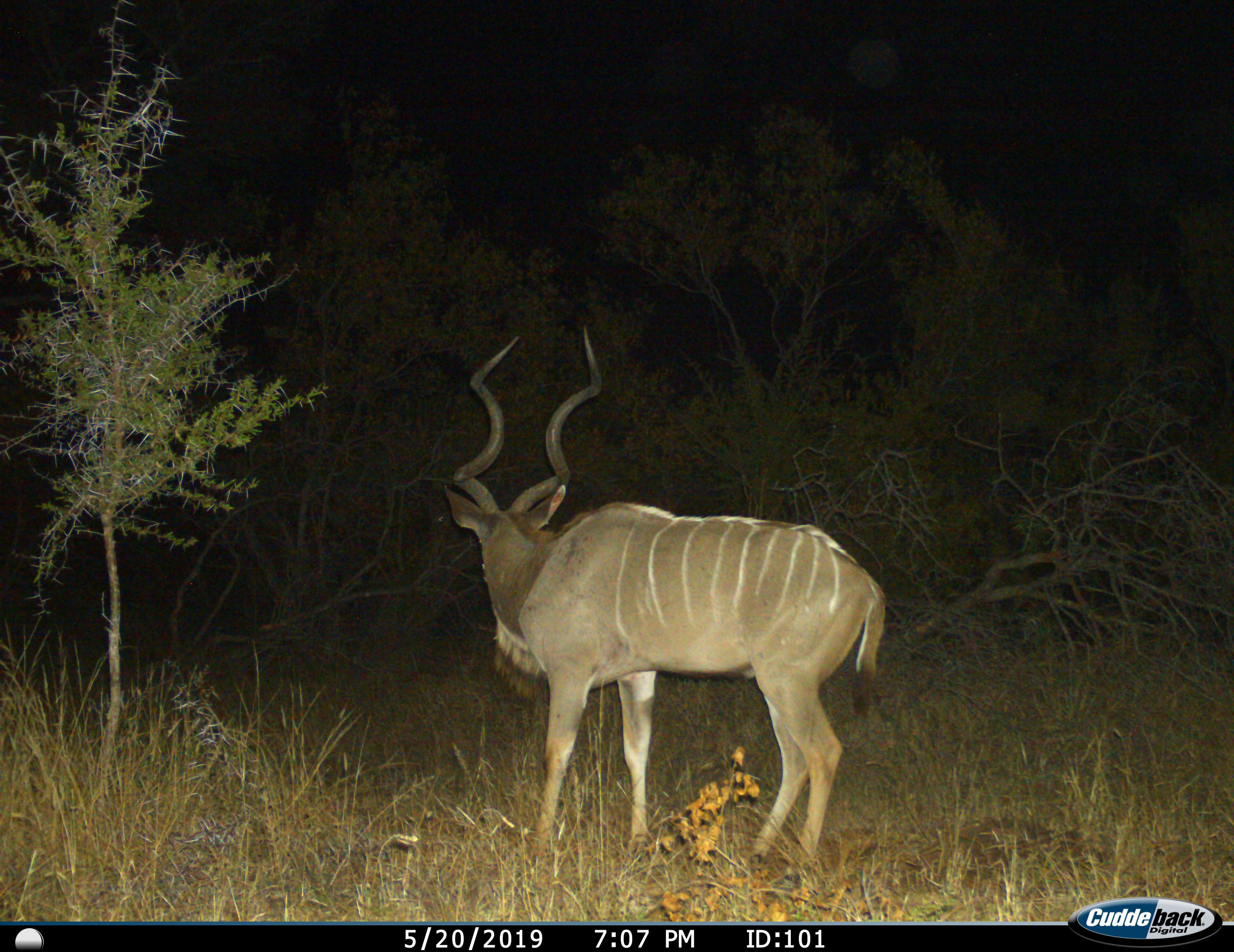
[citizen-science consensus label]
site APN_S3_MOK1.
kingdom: Animalia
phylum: Chordata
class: Mammalia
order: Artiodactyla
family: Bovidae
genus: Tragelaphus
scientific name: Tragelaphus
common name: kudu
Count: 1.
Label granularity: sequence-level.